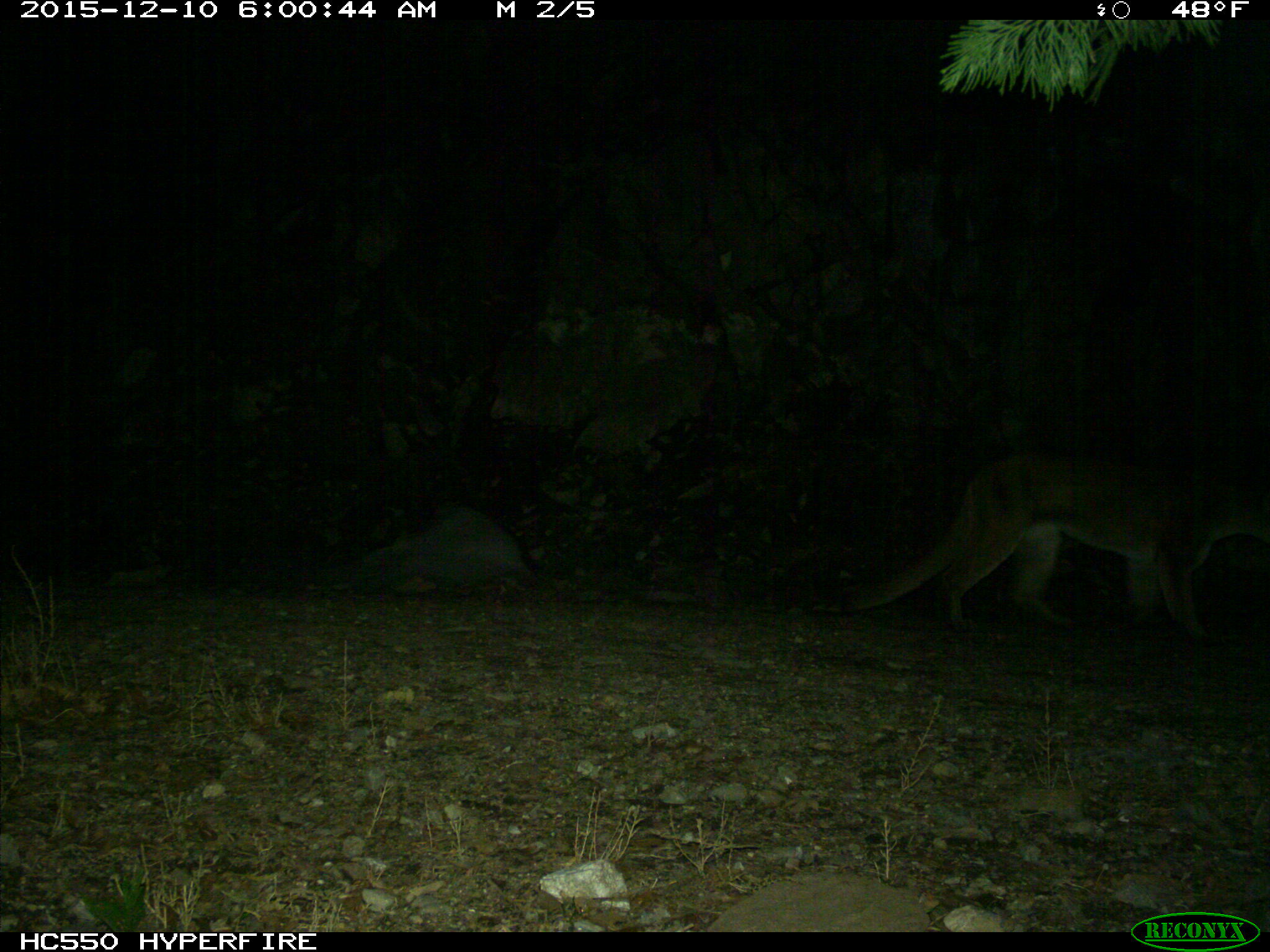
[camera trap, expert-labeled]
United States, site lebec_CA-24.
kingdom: Animalia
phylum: Chordata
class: Mammalia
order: Carnivora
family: Felidae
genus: Puma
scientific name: Puma concolor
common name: mountain lion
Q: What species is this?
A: Puma concolor (mountain lion).